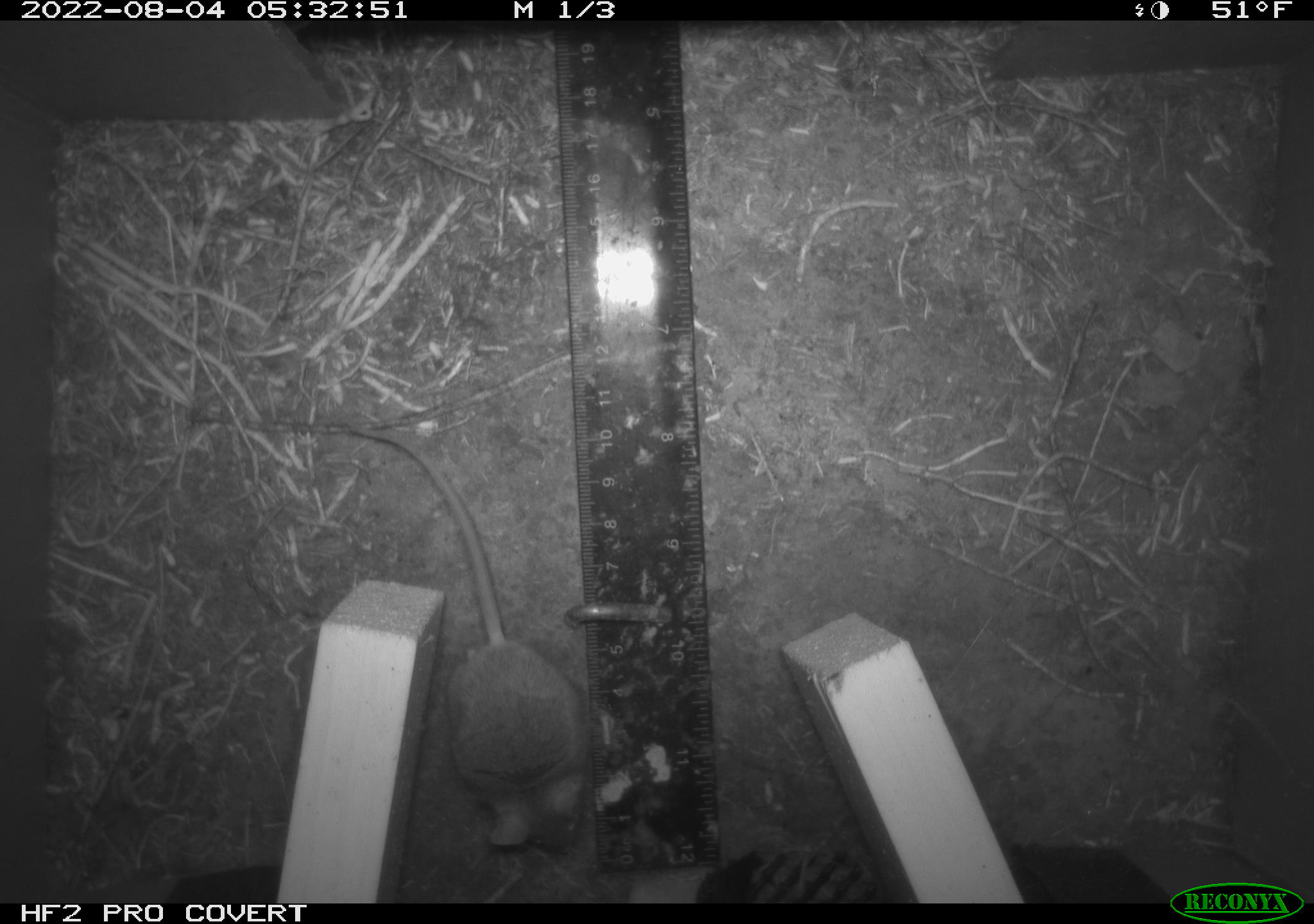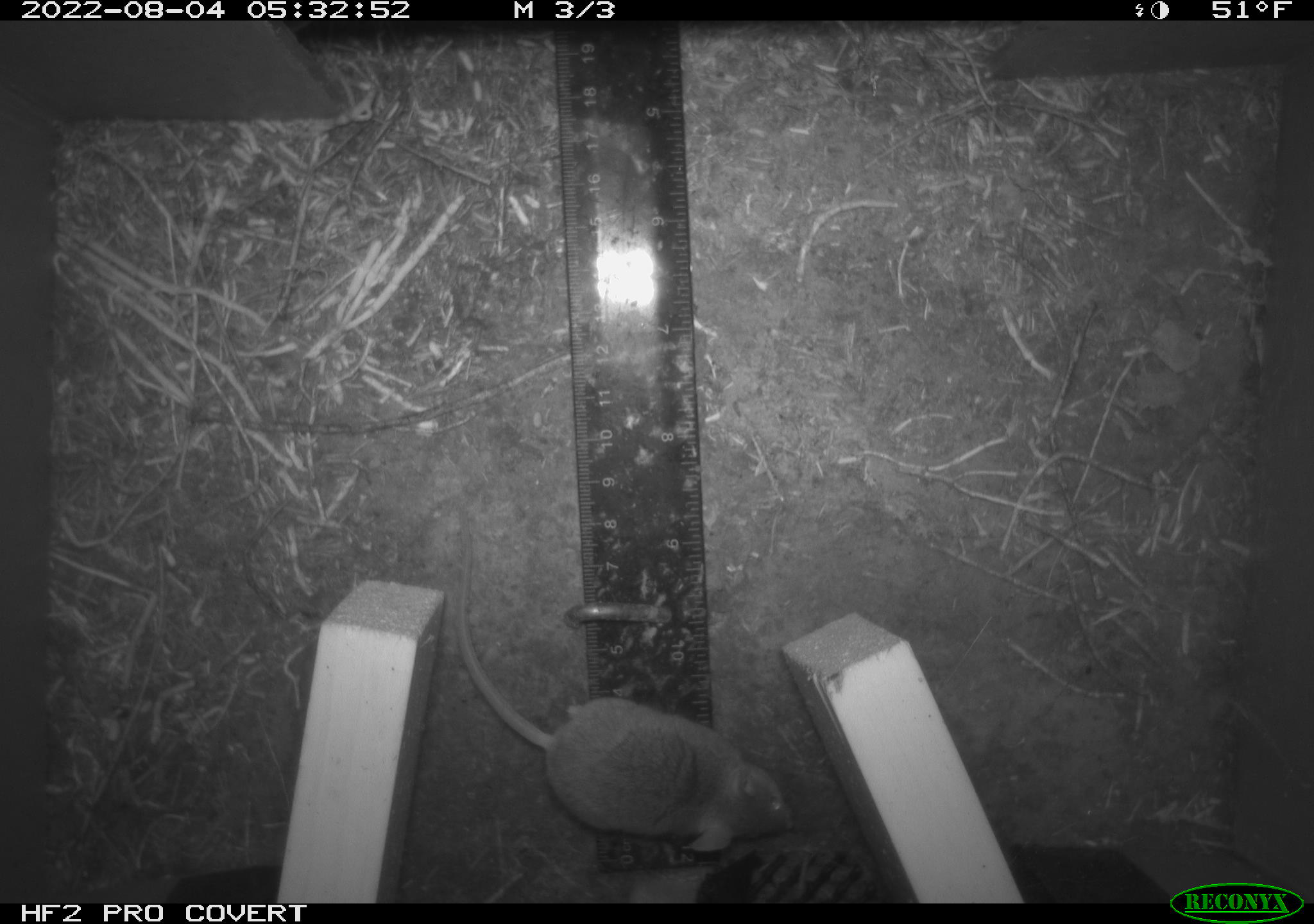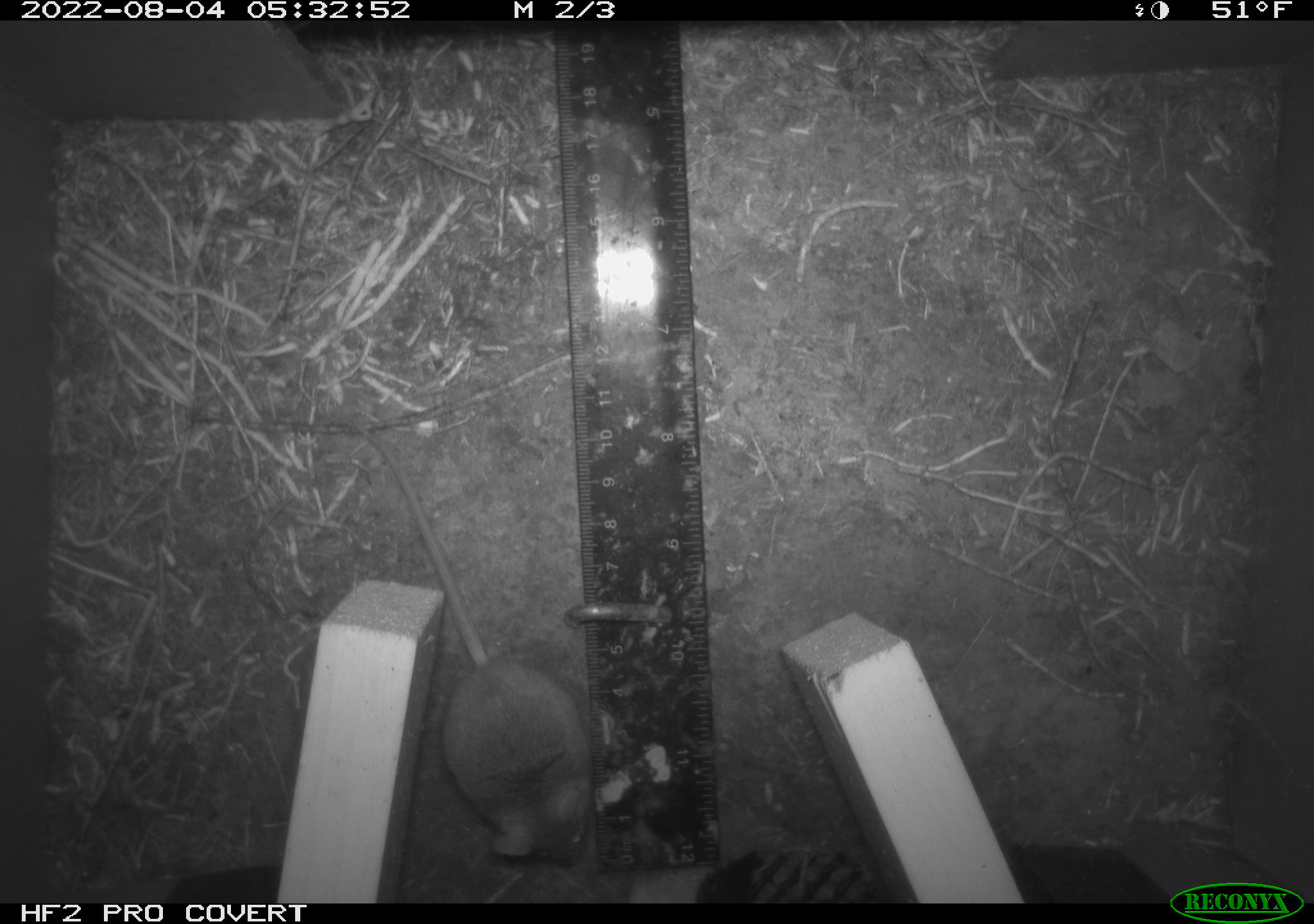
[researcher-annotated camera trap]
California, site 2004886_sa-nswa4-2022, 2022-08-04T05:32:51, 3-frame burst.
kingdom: Animalia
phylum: Chordata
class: Mammalia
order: Rodentia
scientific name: Rodentia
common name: rodent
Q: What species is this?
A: Rodent (Rodentia).